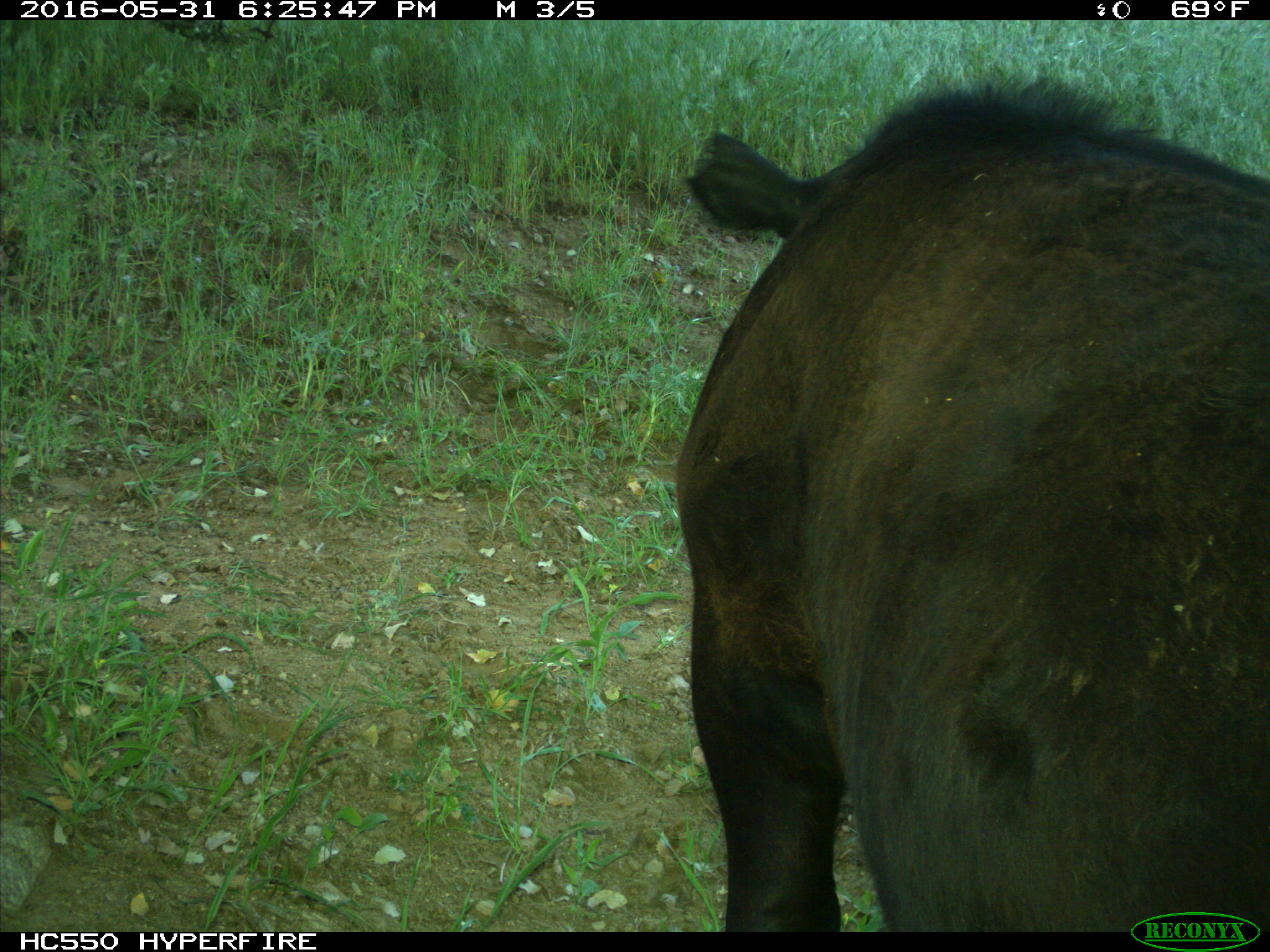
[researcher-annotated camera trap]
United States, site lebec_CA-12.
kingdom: Animalia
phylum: Chordata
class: Mammalia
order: Artiodactyla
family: Bovidae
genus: Bos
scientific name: Bos taurus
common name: domestic cow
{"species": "Bos taurus (domestic cow)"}